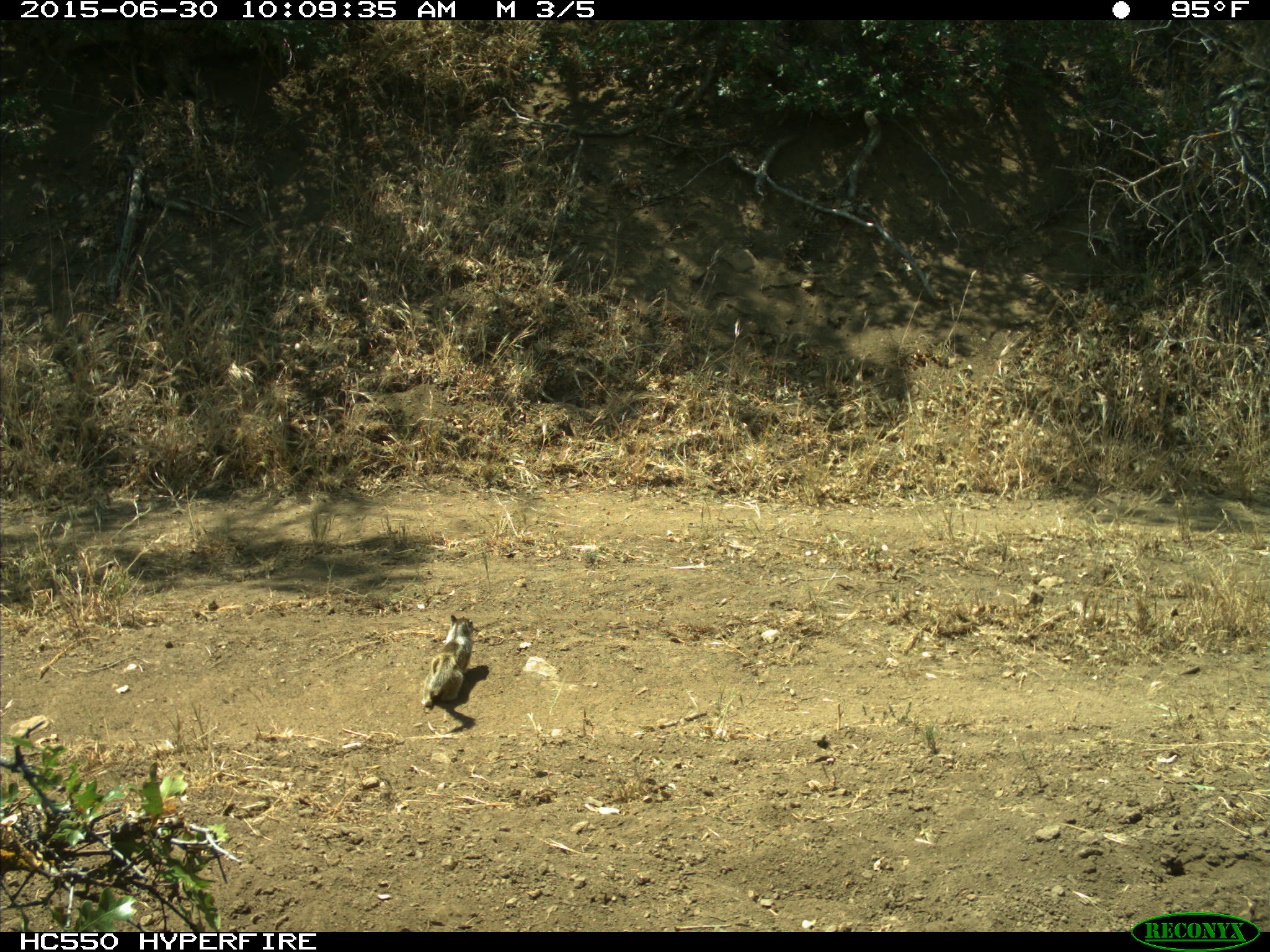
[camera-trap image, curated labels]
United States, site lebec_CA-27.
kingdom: Animalia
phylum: Chordata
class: Mammalia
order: Rodentia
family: Sciuridae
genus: Otospermophilus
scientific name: Otospermophilus beecheyi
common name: california ground squirrel